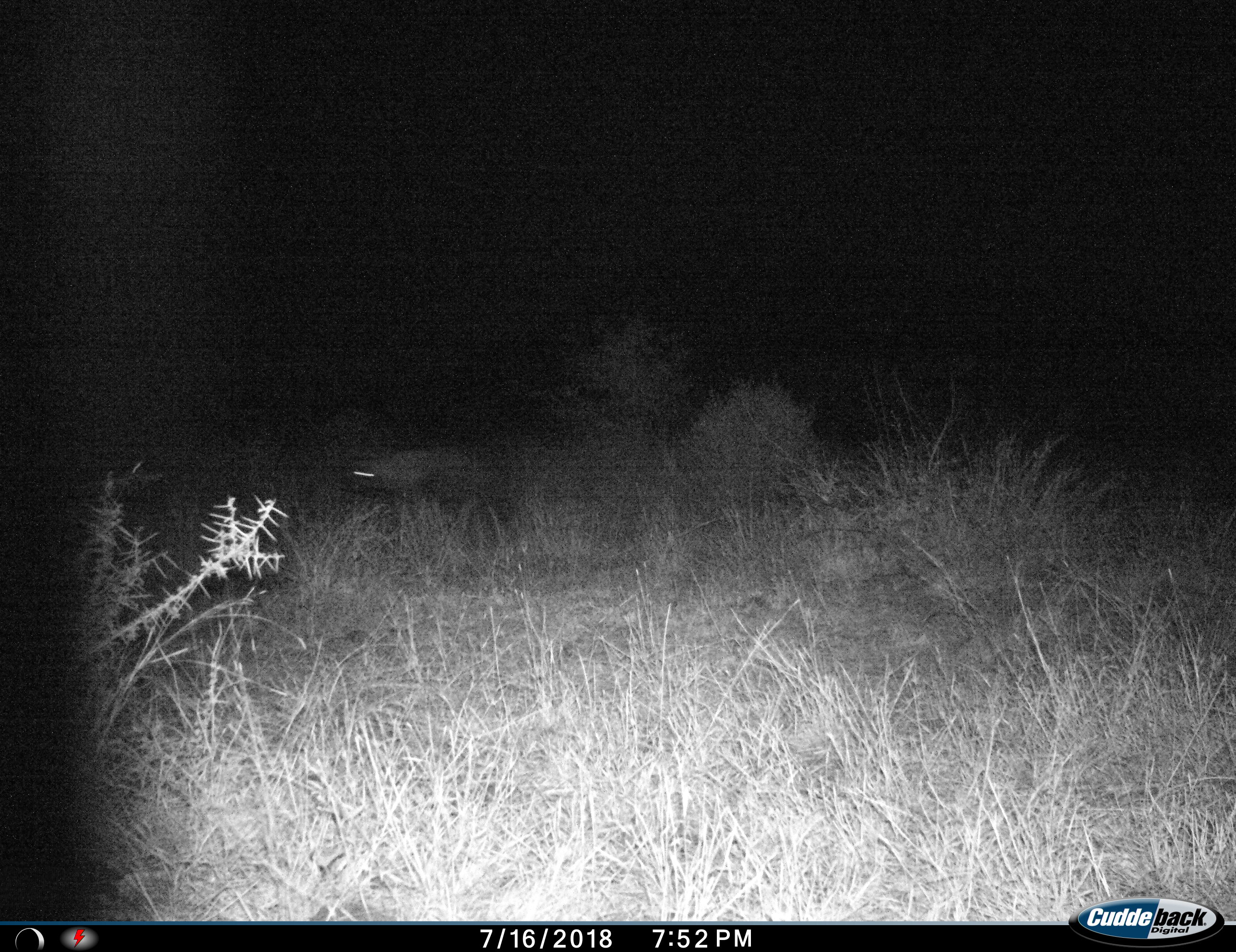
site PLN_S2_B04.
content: unidentified animal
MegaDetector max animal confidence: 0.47